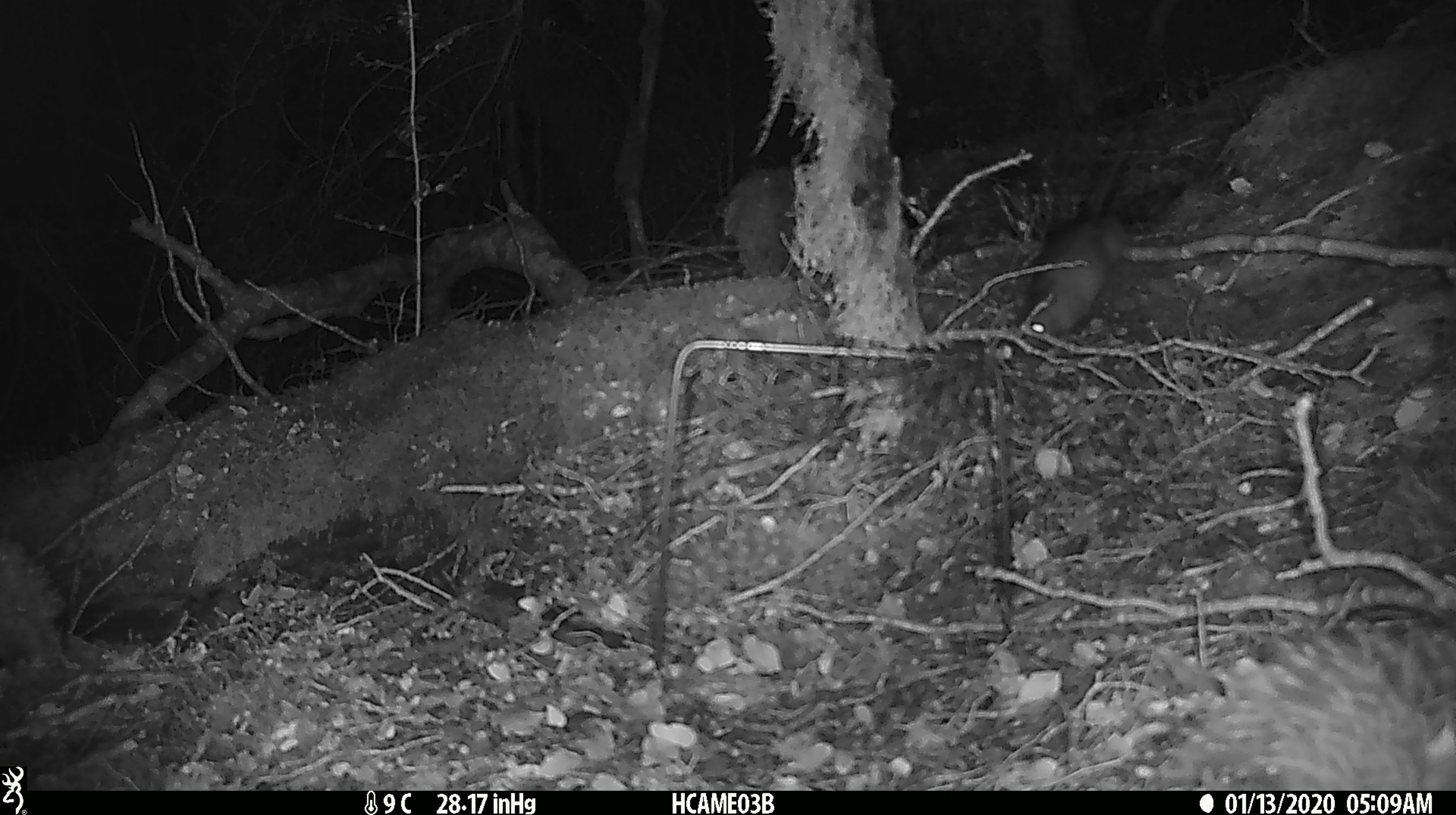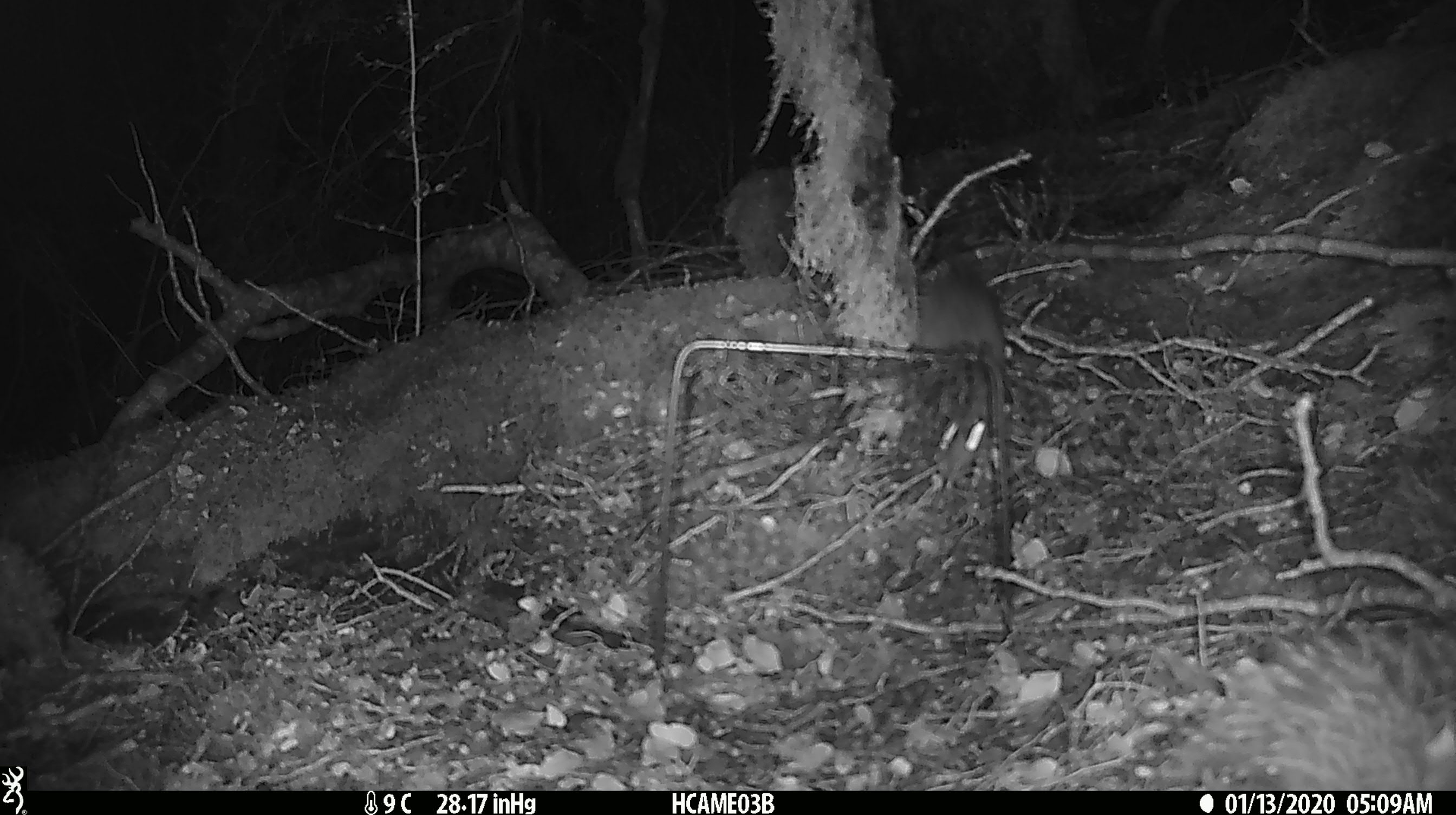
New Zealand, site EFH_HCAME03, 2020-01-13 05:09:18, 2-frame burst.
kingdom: Animalia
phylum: Chordata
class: Mammalia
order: Rodentia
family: Muridae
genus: Rattus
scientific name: Rattus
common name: rat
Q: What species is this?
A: Rat (Rattus).